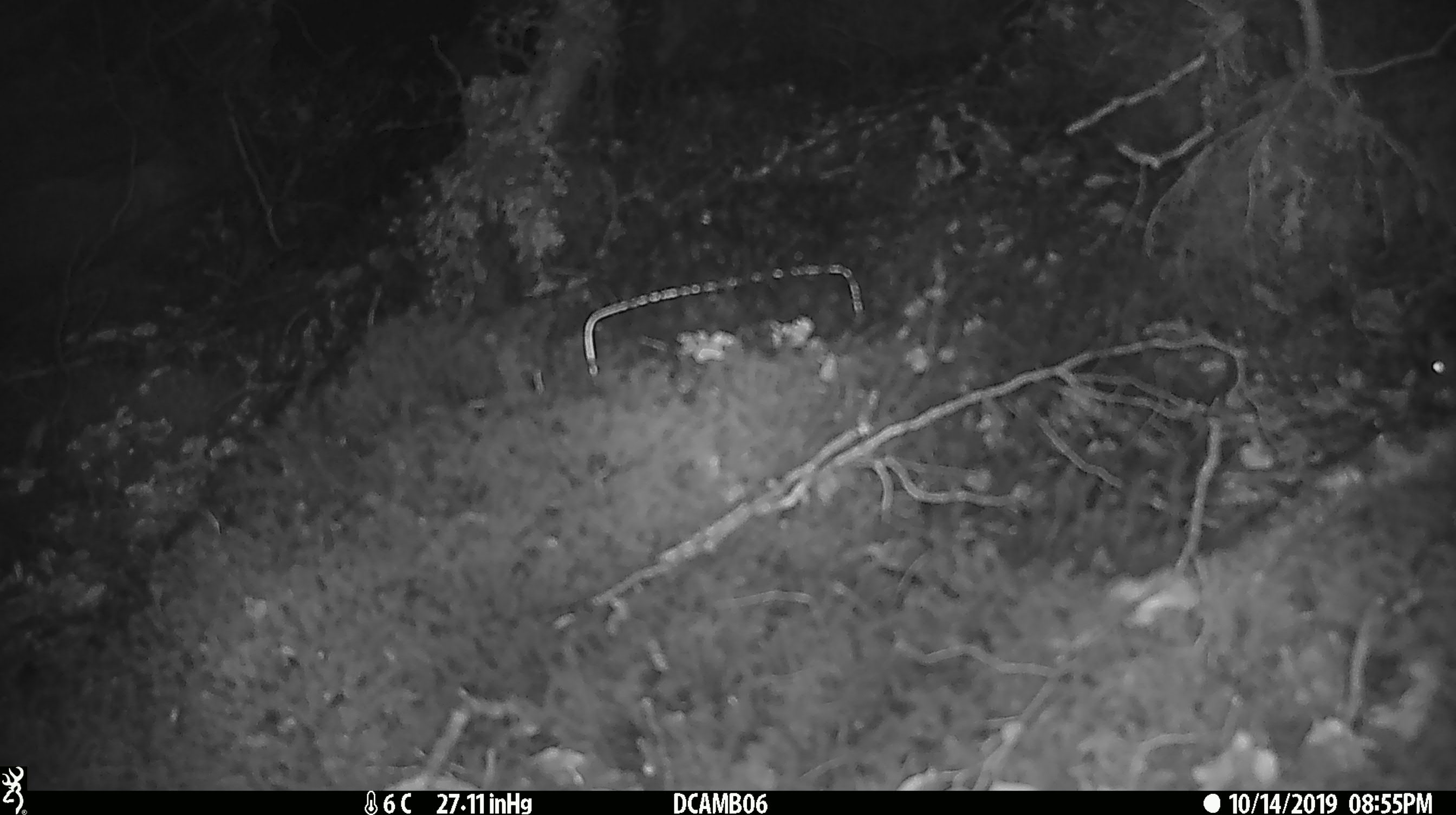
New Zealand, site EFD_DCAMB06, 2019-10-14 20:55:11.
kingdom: Animalia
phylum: Chordata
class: Mammalia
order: Rodentia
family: Muridae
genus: Mus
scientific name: Mus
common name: mouse